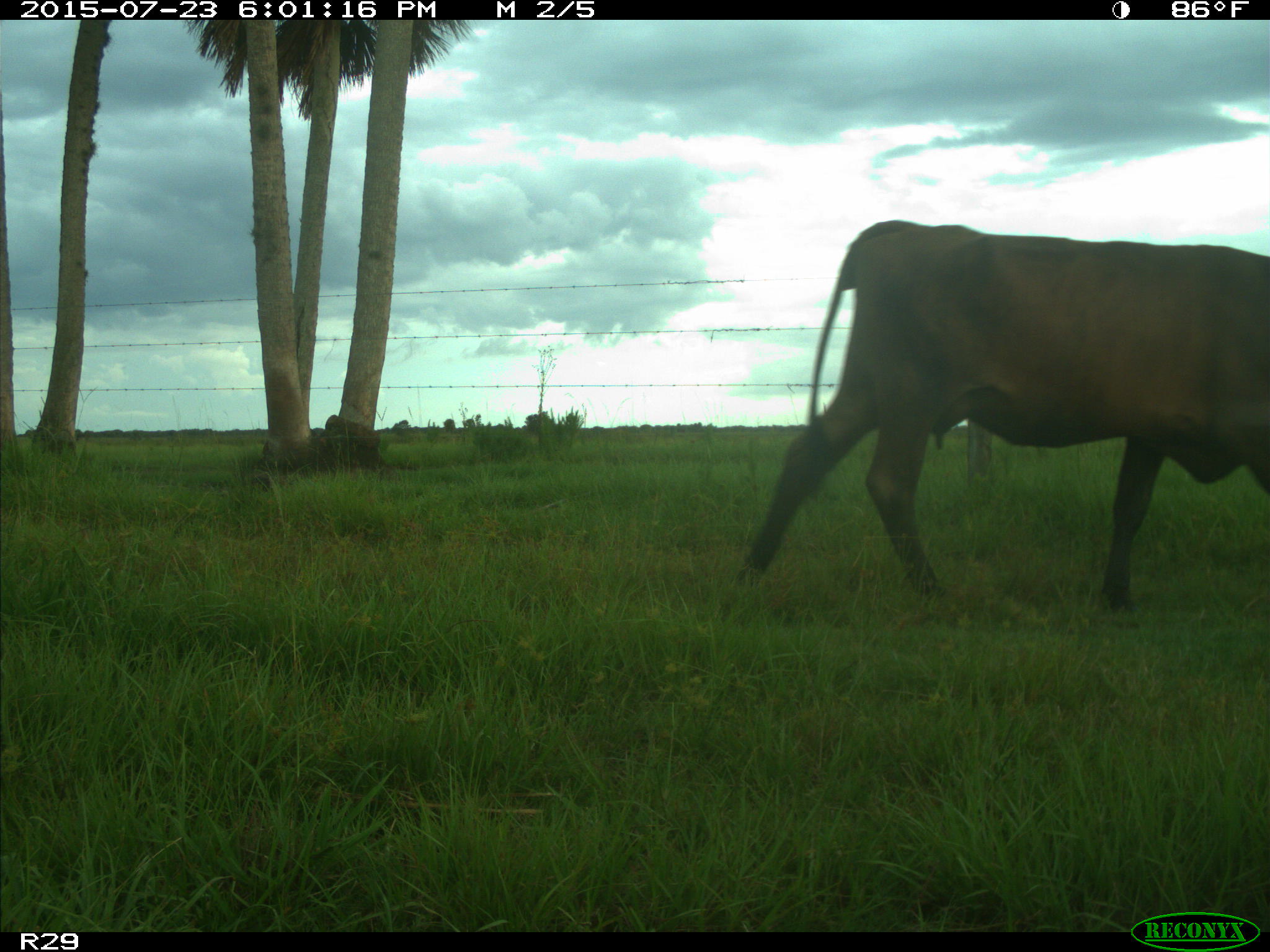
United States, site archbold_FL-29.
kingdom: Animalia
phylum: Chordata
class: Mammalia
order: Artiodactyla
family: Bovidae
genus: Bos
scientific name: Bos taurus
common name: domestic cow